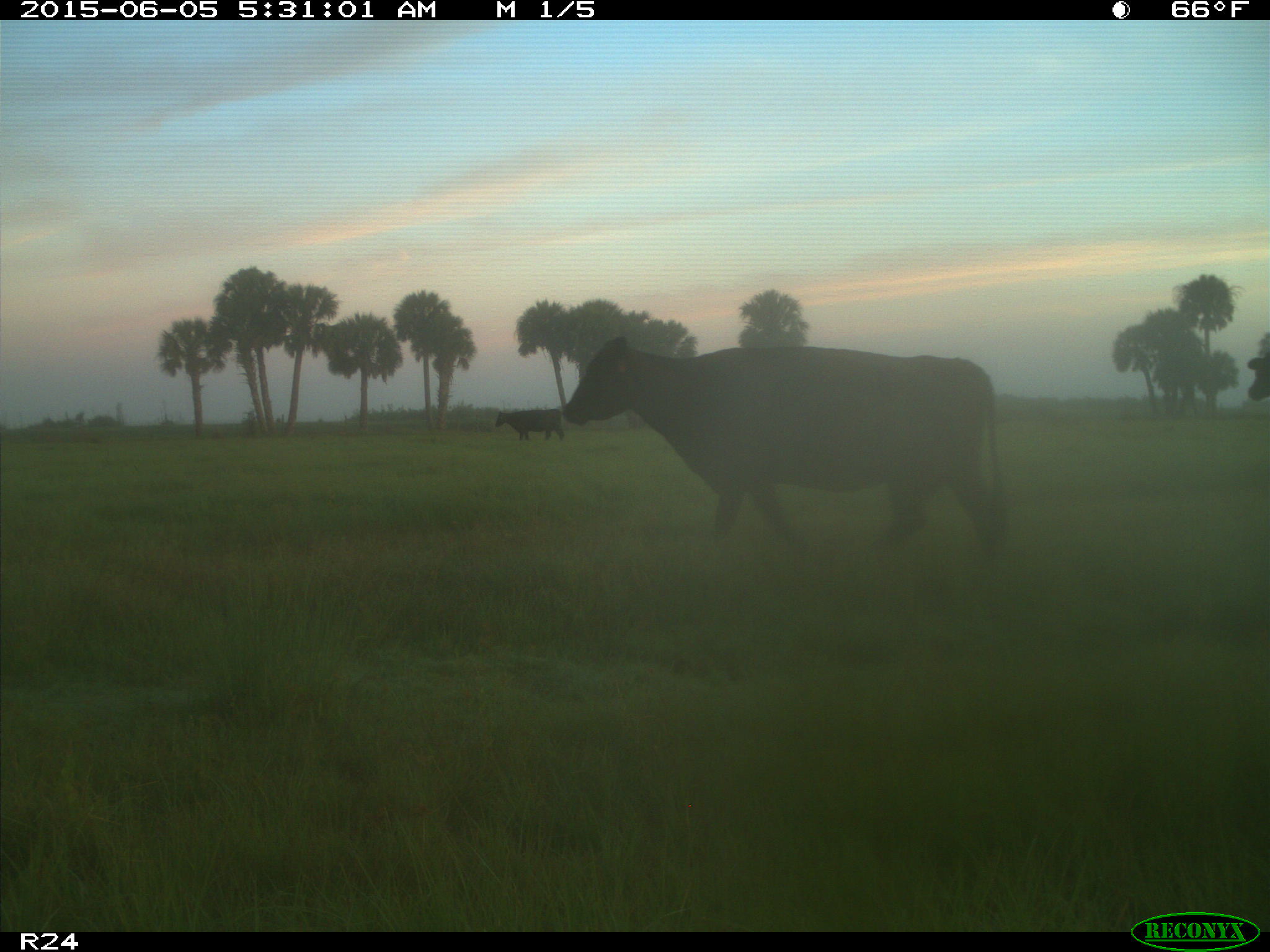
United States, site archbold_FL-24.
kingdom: Animalia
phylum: Chordata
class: Mammalia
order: Artiodactyla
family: Bovidae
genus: Bos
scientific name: Bos taurus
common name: domestic cow